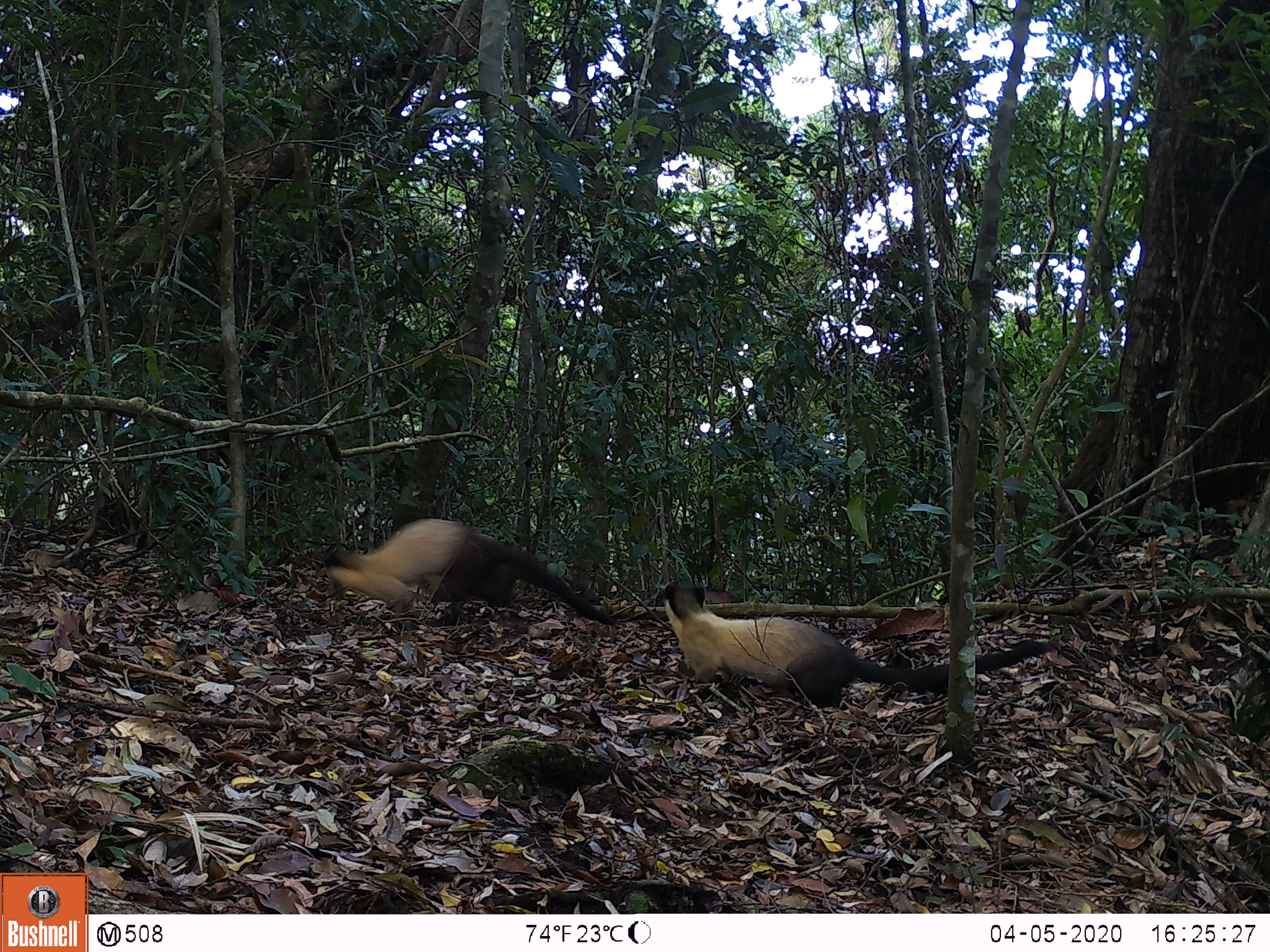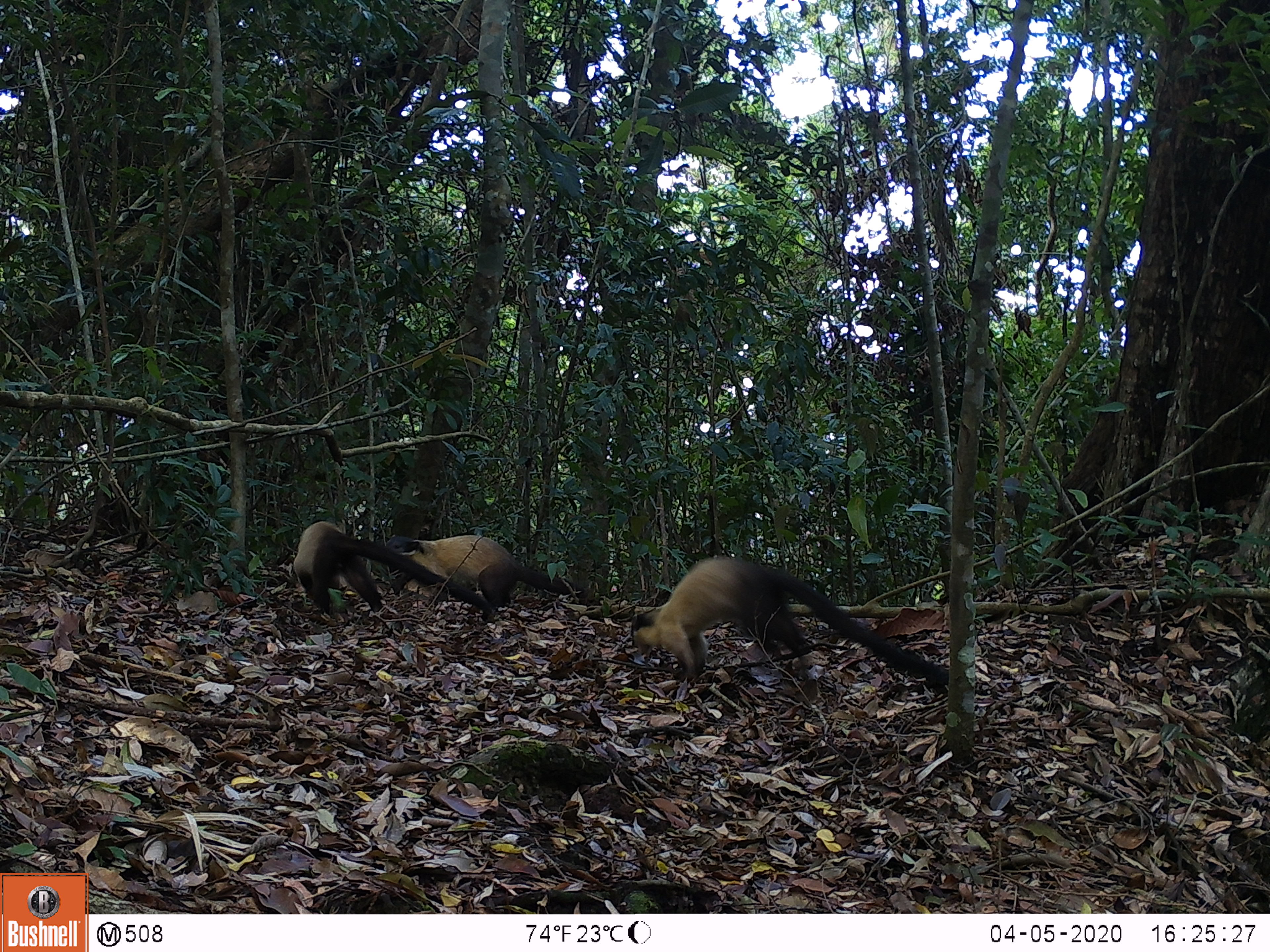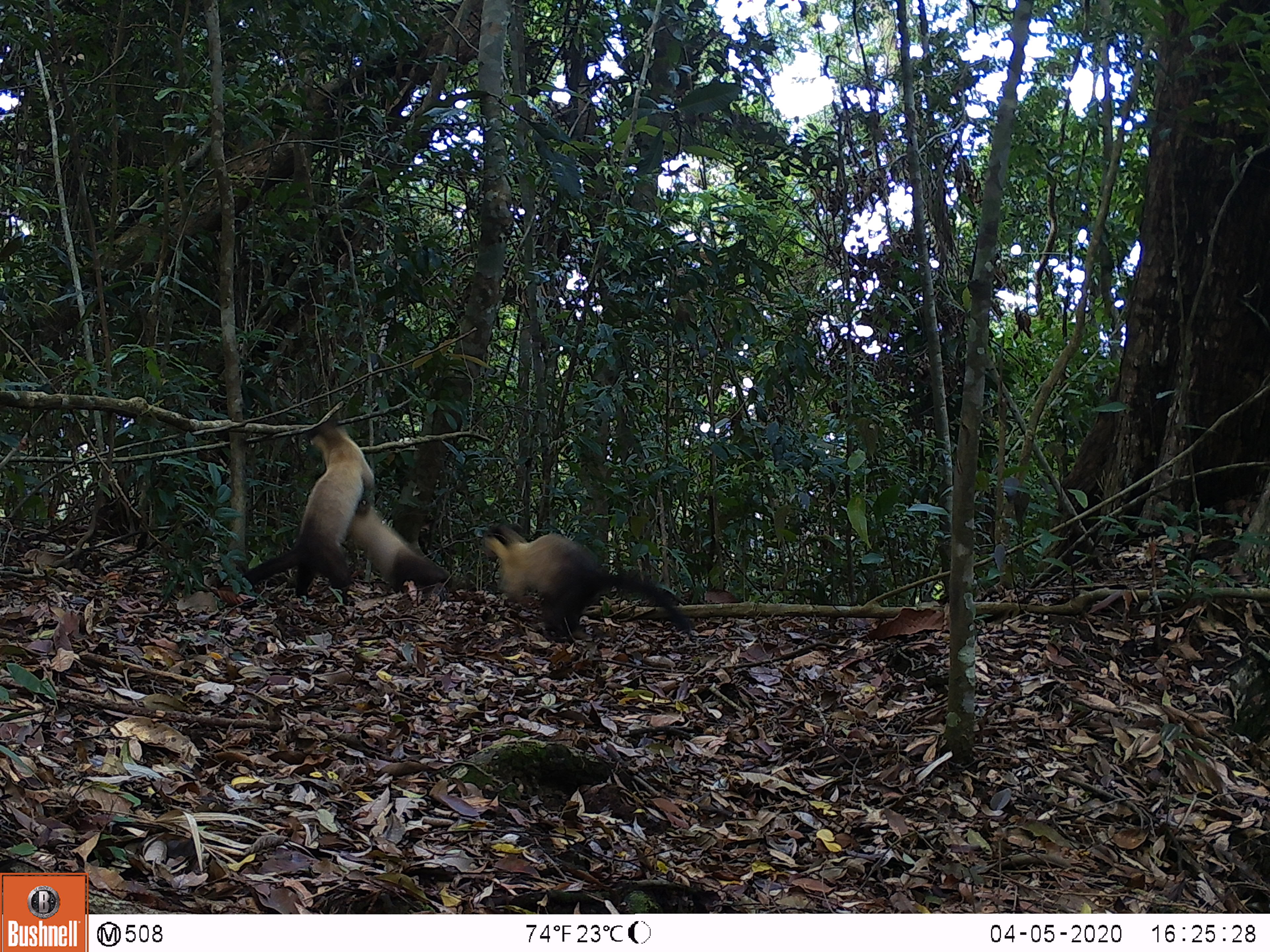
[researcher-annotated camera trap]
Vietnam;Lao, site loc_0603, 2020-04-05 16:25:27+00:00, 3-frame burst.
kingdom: Animalia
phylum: Chordata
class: Mammalia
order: Carnivora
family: Mustelidae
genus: Martes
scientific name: Martes flavigula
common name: yellow-throated marten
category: yellow throated marten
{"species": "yellow throated marten (yellow-throated marten) (Martes flavigula)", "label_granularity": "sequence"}